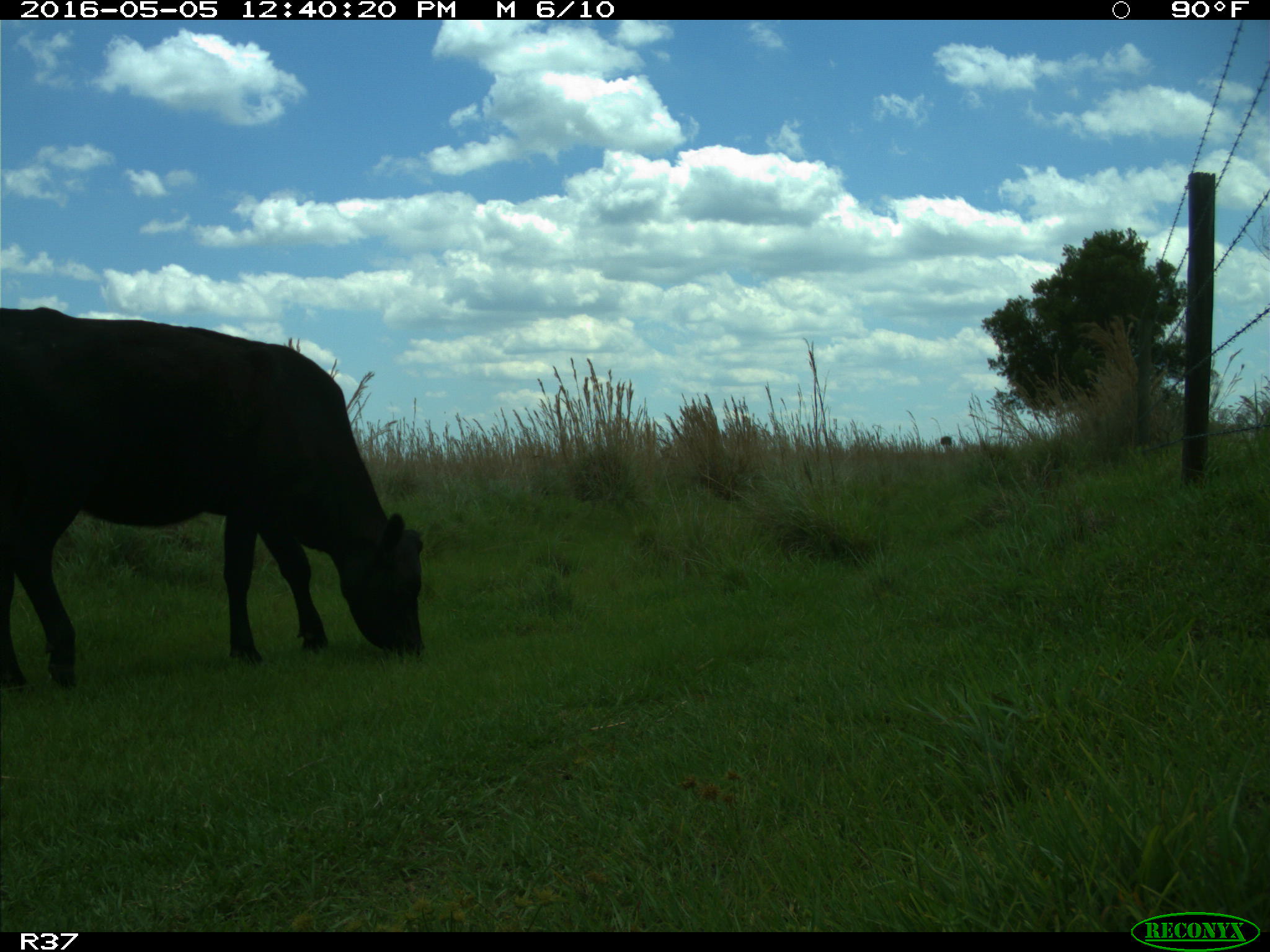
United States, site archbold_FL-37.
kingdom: Animalia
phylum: Chordata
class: Mammalia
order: Artiodactyla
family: Bovidae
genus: Bos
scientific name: Bos taurus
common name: domestic cow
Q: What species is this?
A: Bos taurus (domestic cow).